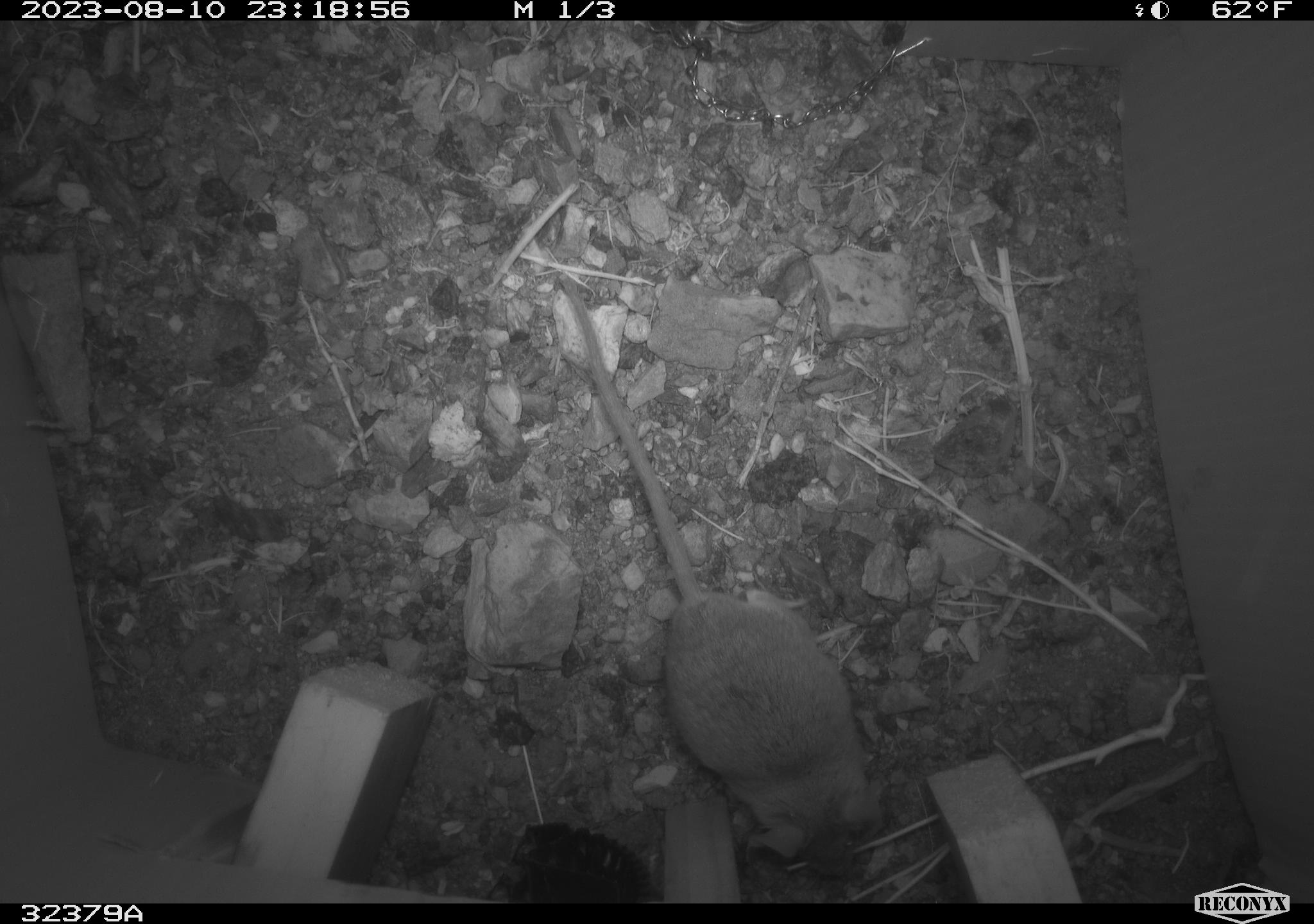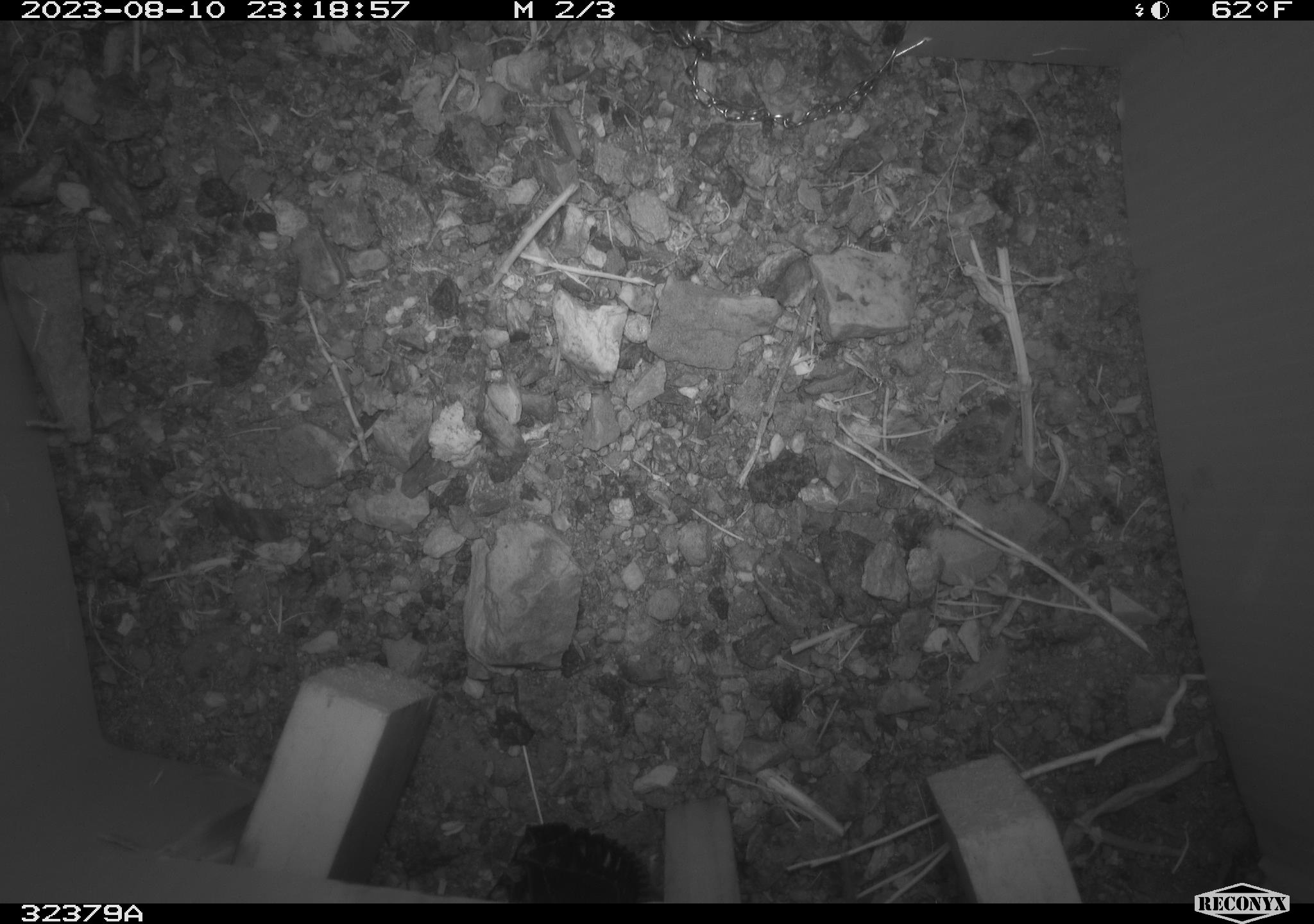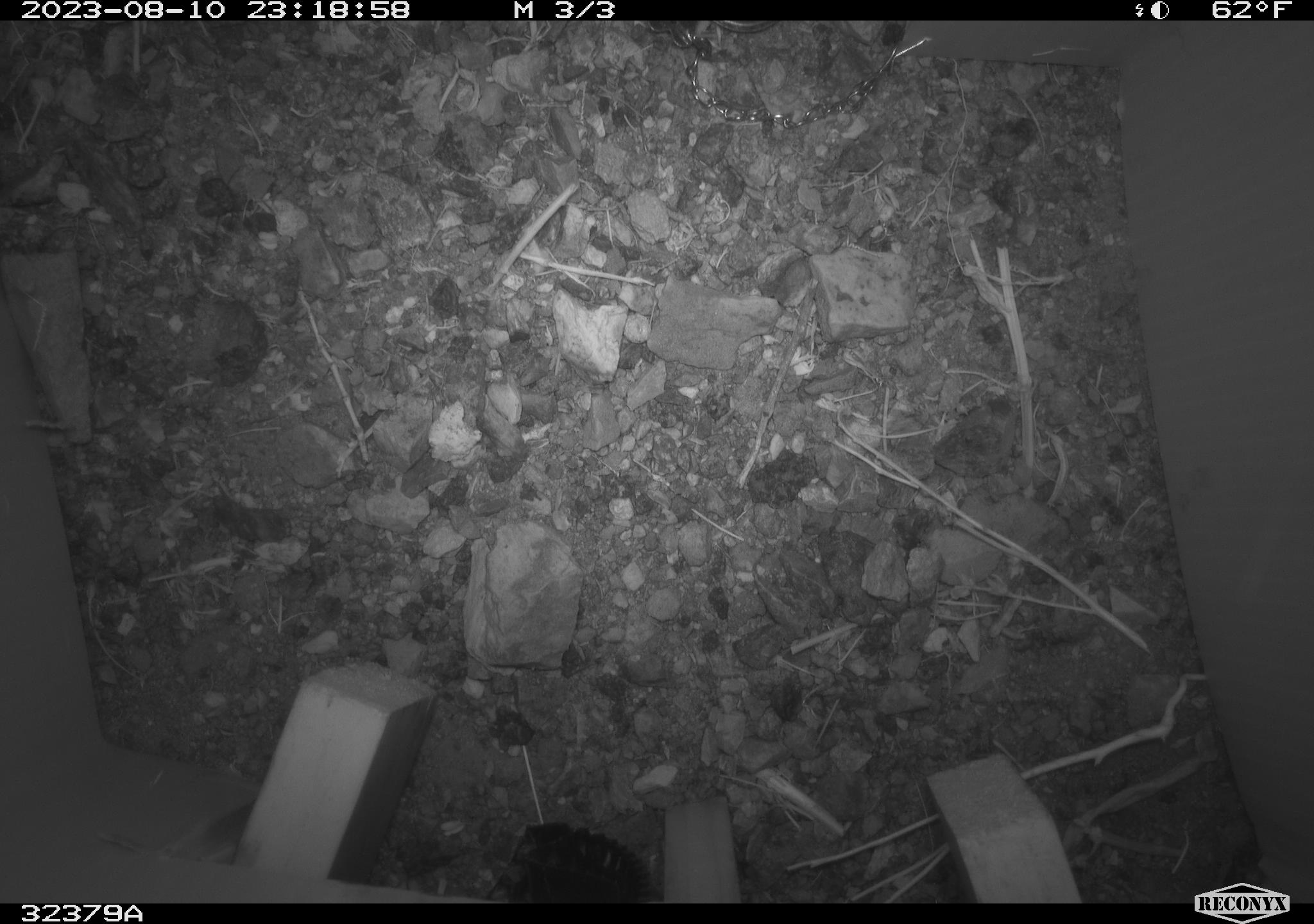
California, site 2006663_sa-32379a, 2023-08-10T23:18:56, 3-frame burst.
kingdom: Animalia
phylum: Chordata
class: Mammalia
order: Rodentia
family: Cricetidae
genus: Peromyscus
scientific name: Peromyscus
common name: deer mice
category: peromyscus species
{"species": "peromyscus species (deer mice) (Peromyscus)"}